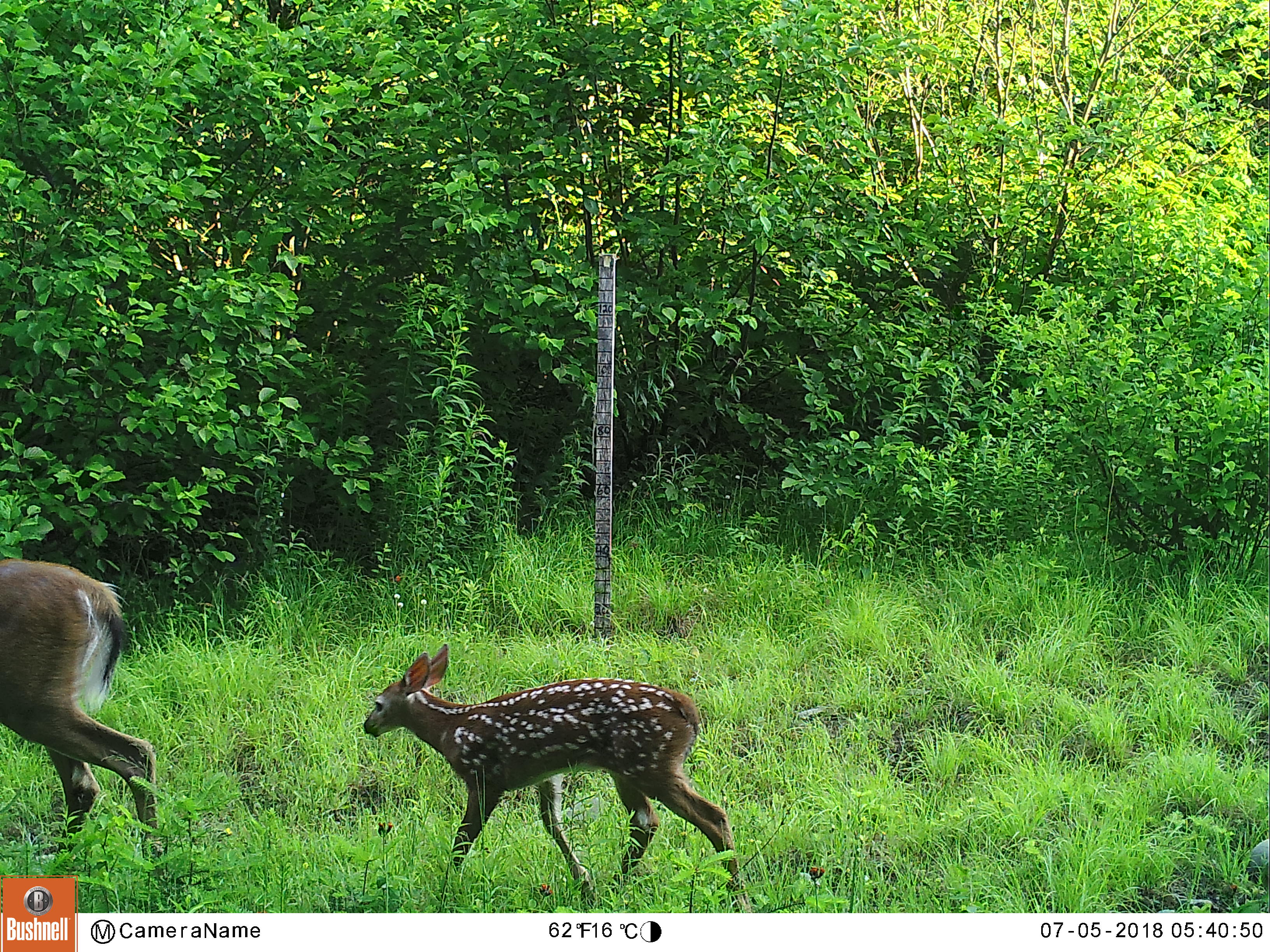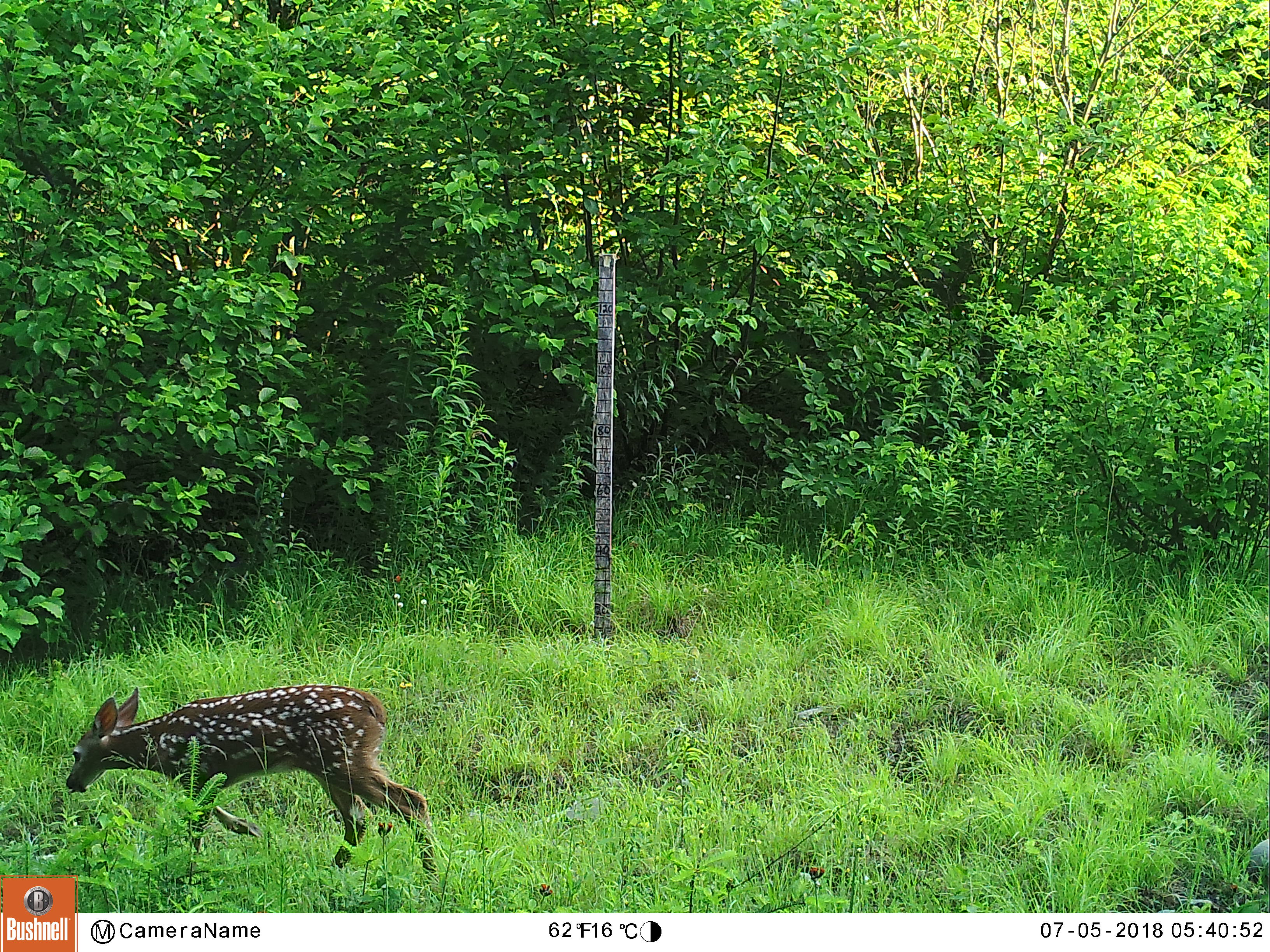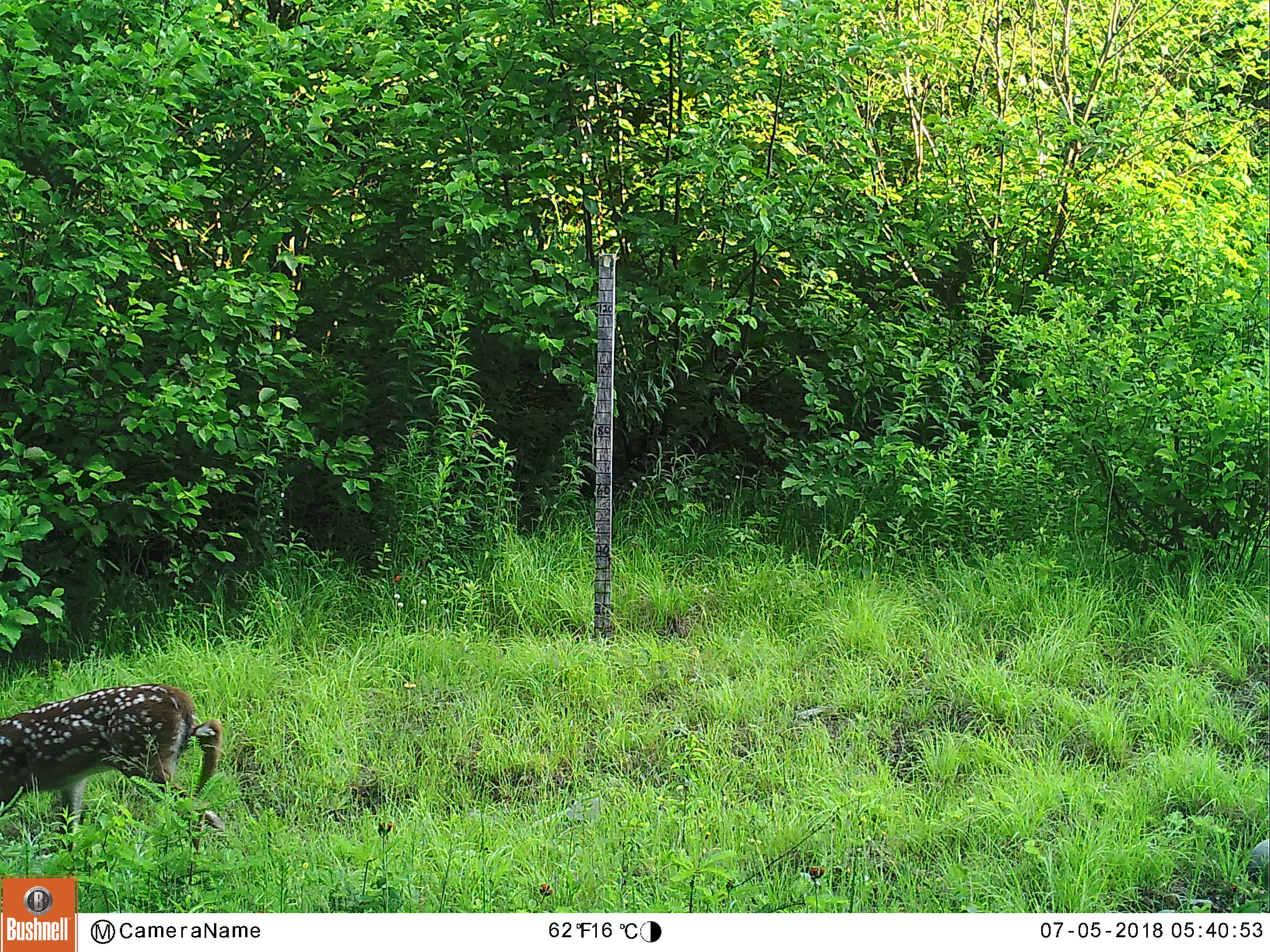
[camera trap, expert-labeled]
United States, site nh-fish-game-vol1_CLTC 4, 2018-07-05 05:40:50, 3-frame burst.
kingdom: Animalia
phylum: Chordata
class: Mammalia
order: Artiodactyla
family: Cervidae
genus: Odocoileus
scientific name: Odocoileus virginianus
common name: white-tailed deer